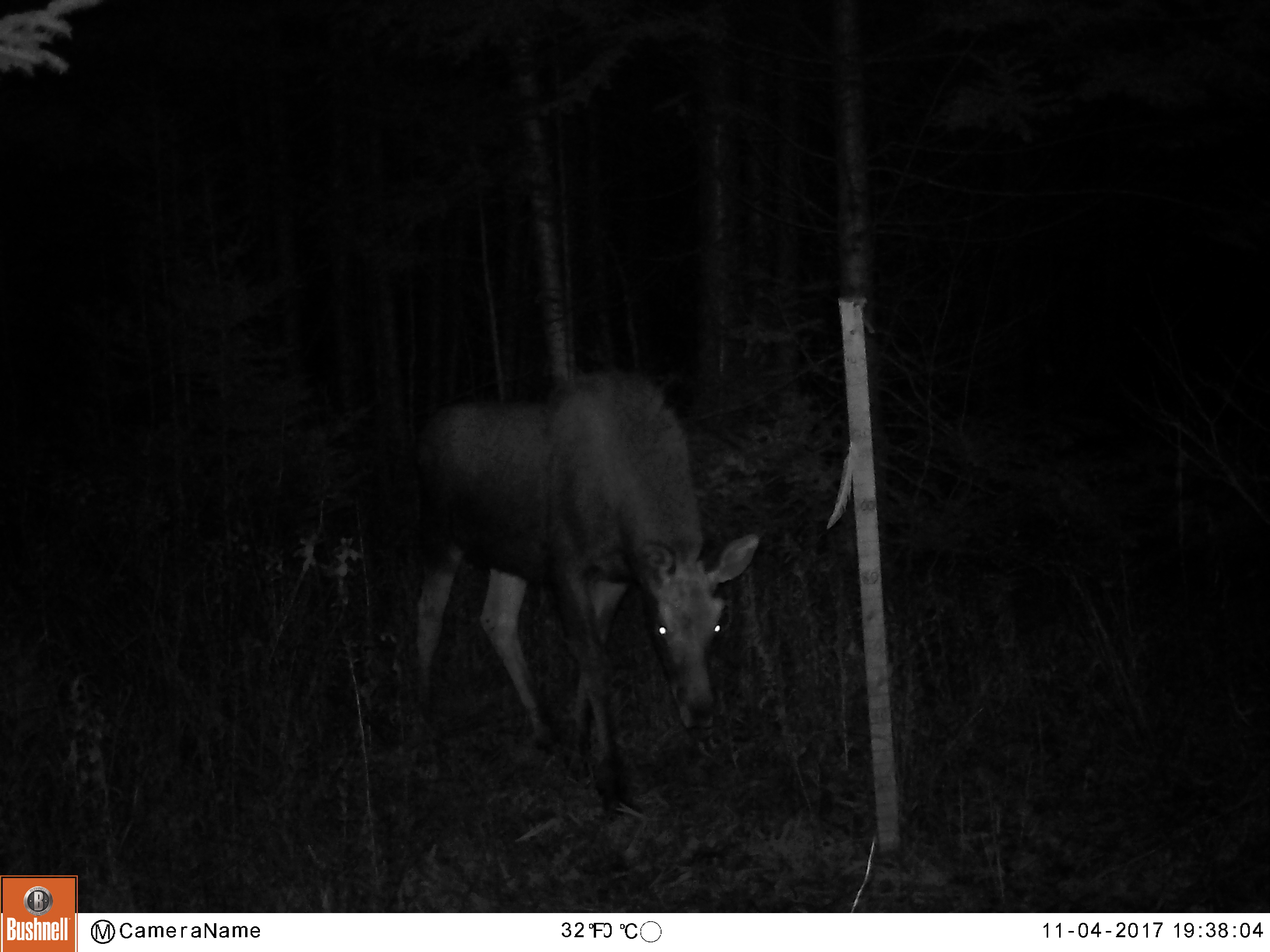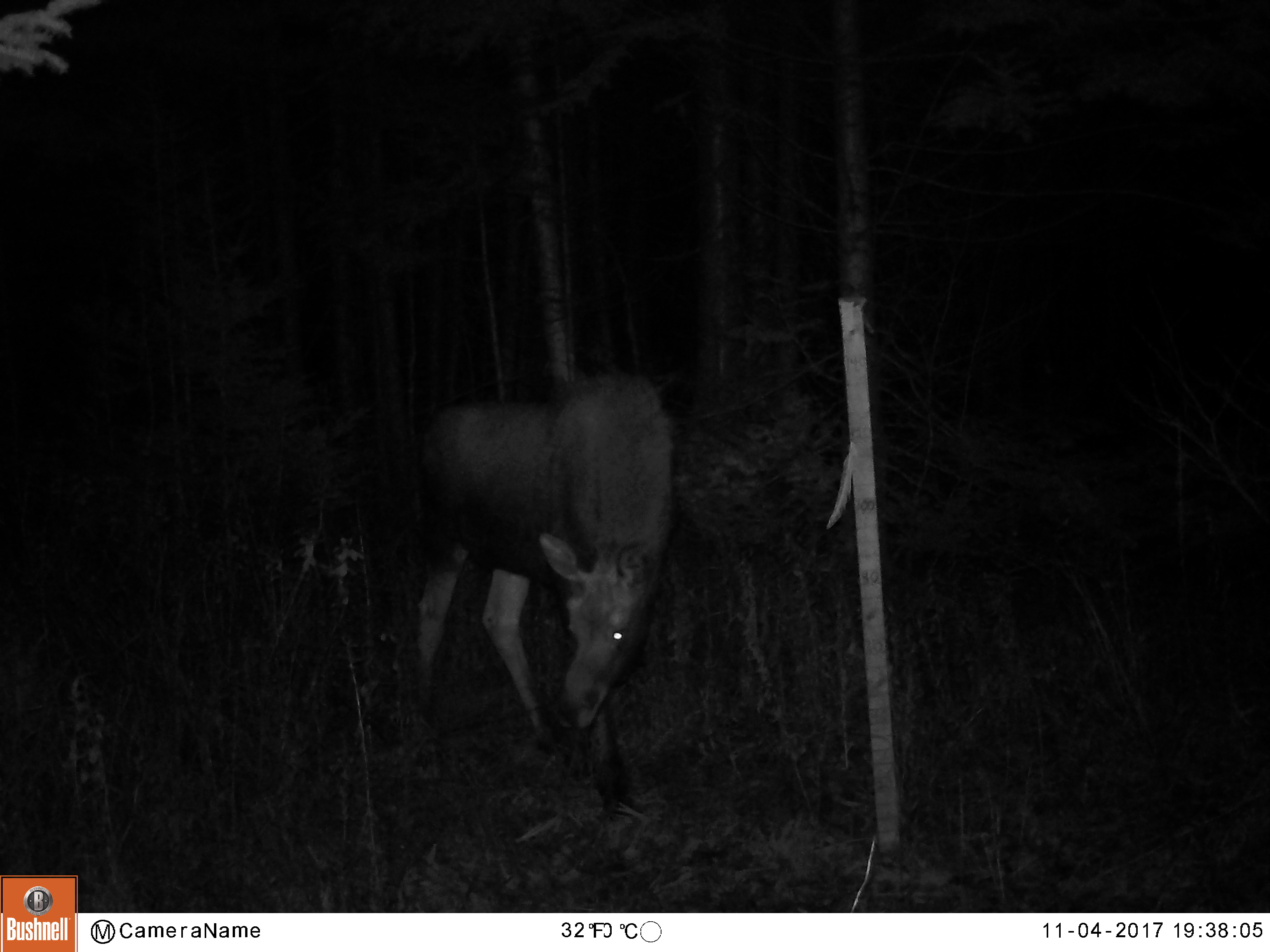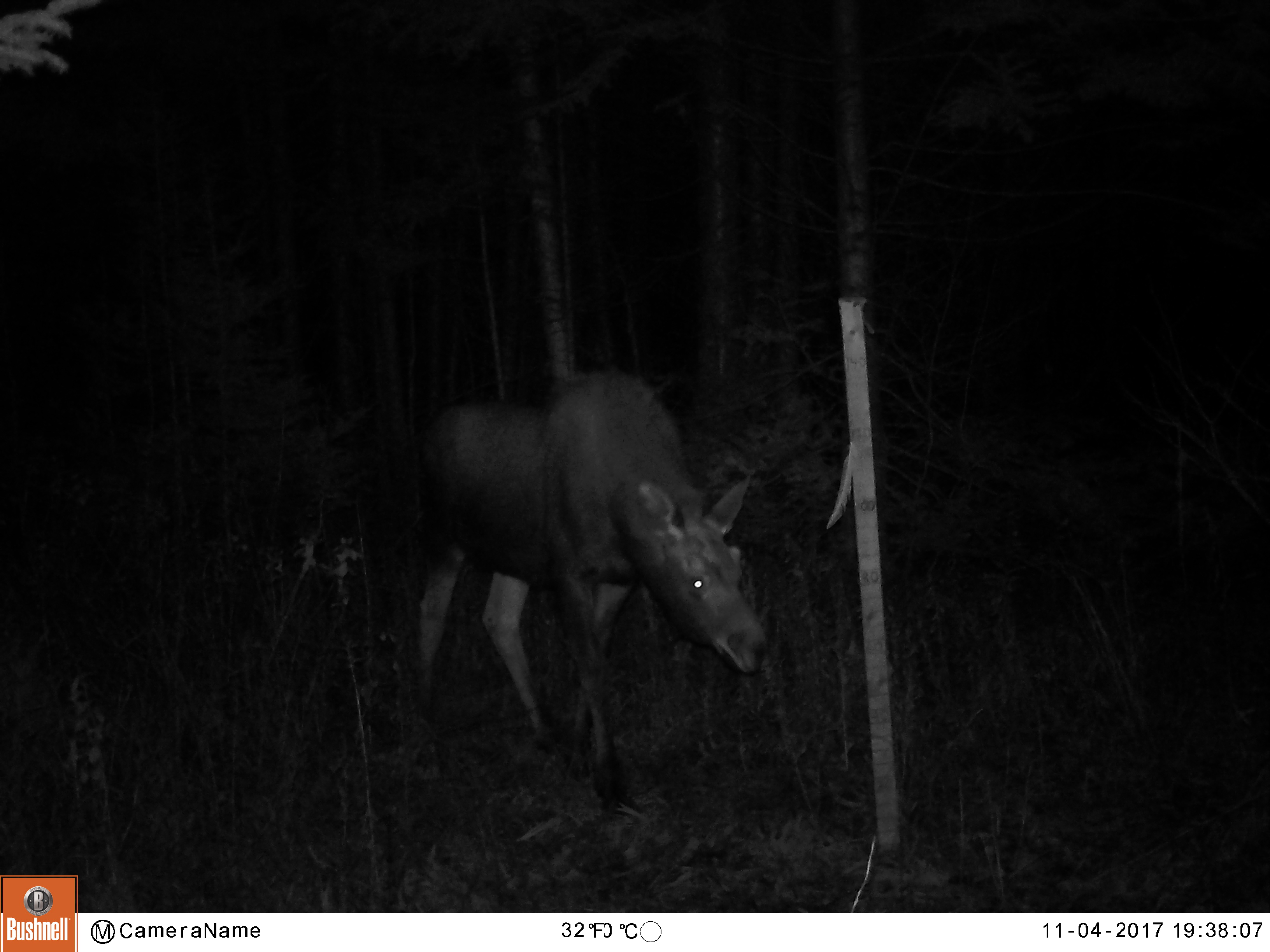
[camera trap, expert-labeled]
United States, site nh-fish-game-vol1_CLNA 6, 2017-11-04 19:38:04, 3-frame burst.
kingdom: Animalia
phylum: Chordata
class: Mammalia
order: Artiodactyla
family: Cervidae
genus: Alces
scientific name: Alces alces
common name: moose